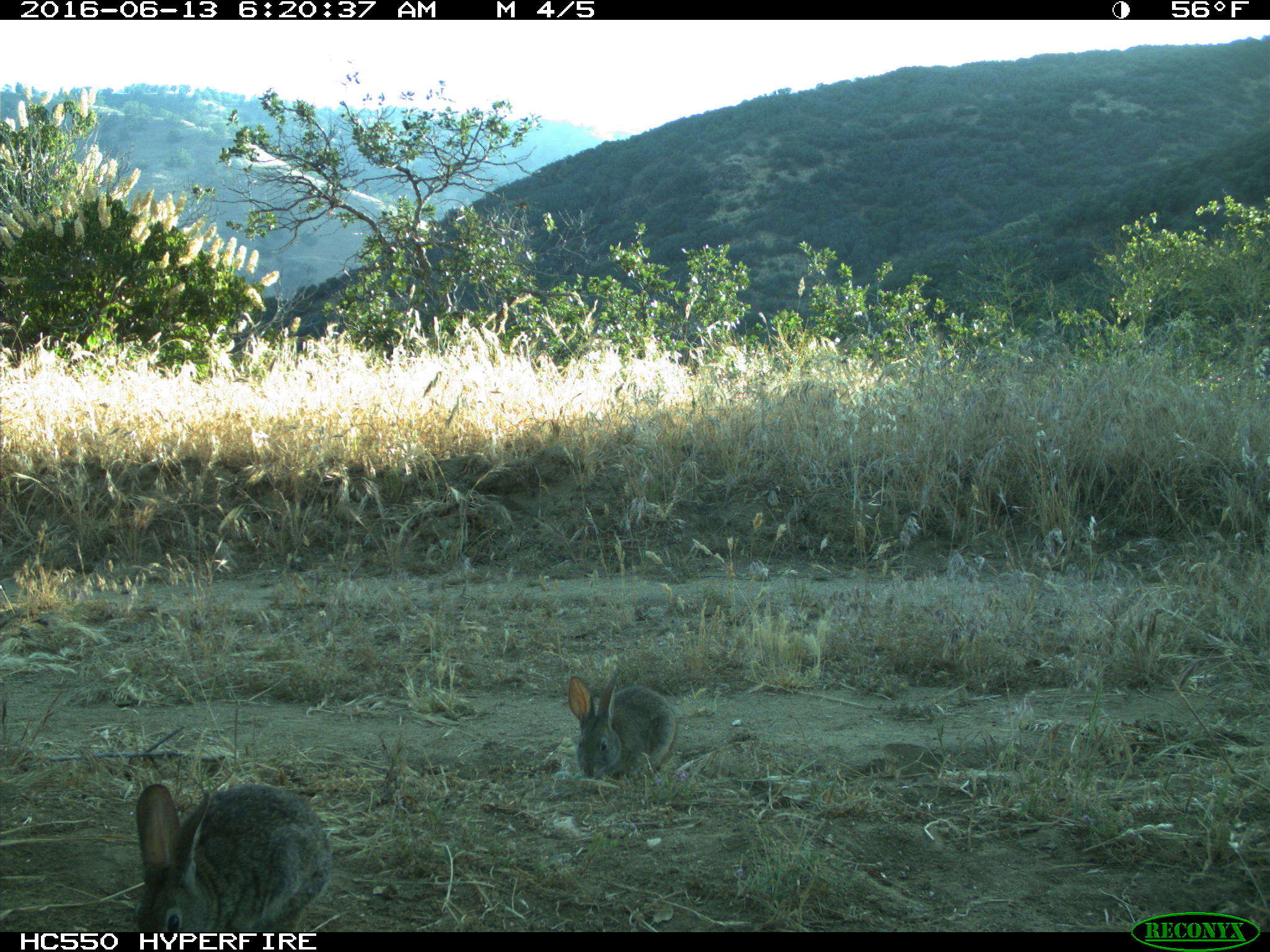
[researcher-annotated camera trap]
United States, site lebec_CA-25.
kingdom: Animalia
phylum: Chordata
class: Mammalia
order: Lagomorpha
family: Leporidae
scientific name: Leporidae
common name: rabbits and hares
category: unidentified rabbit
Unidentified rabbit (rabbits and hares) (Leporidae).